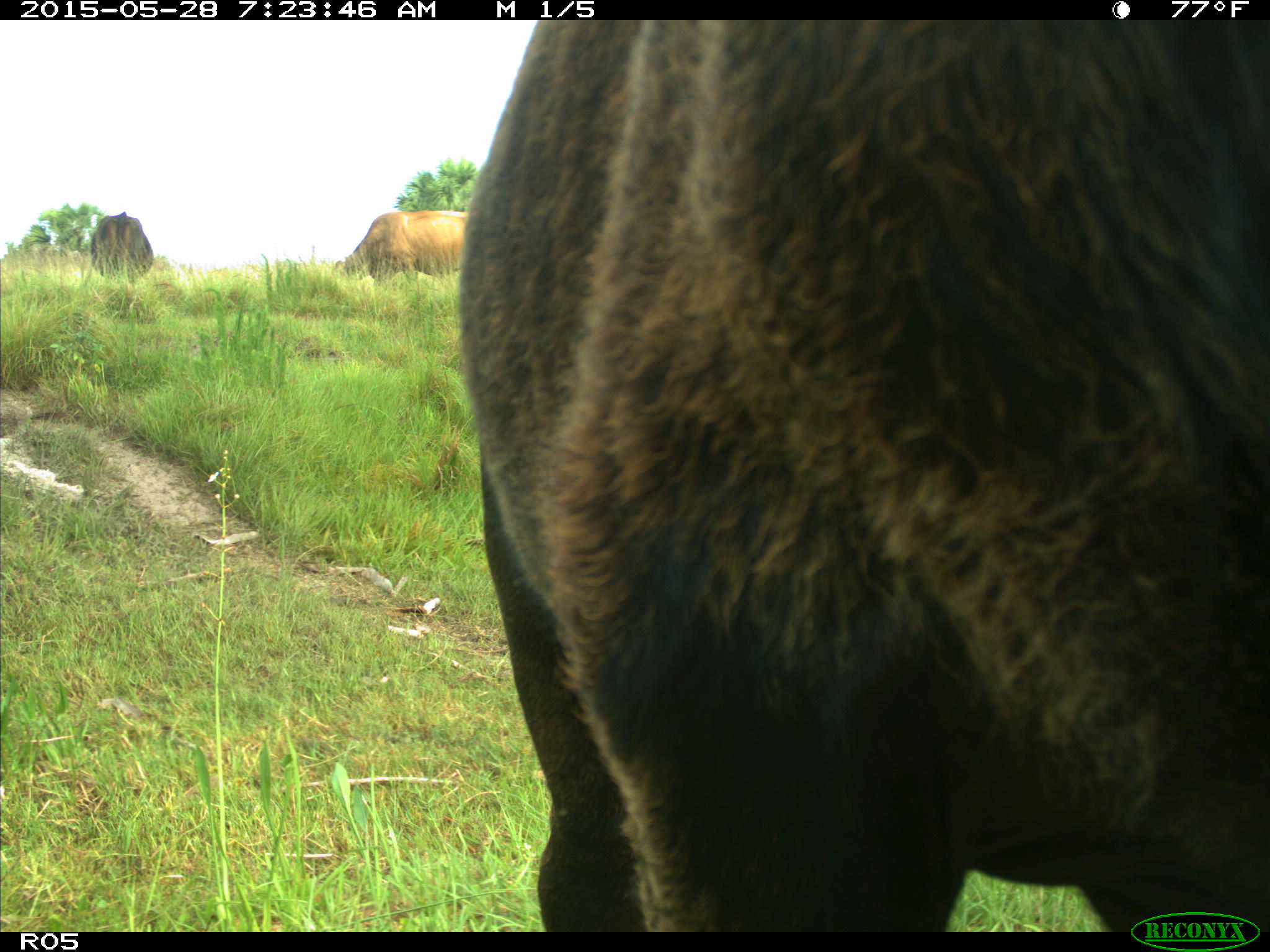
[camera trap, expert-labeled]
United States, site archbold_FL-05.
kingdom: Animalia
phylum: Chordata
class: Mammalia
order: Artiodactyla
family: Bovidae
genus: Bos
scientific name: Bos taurus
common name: domestic cow